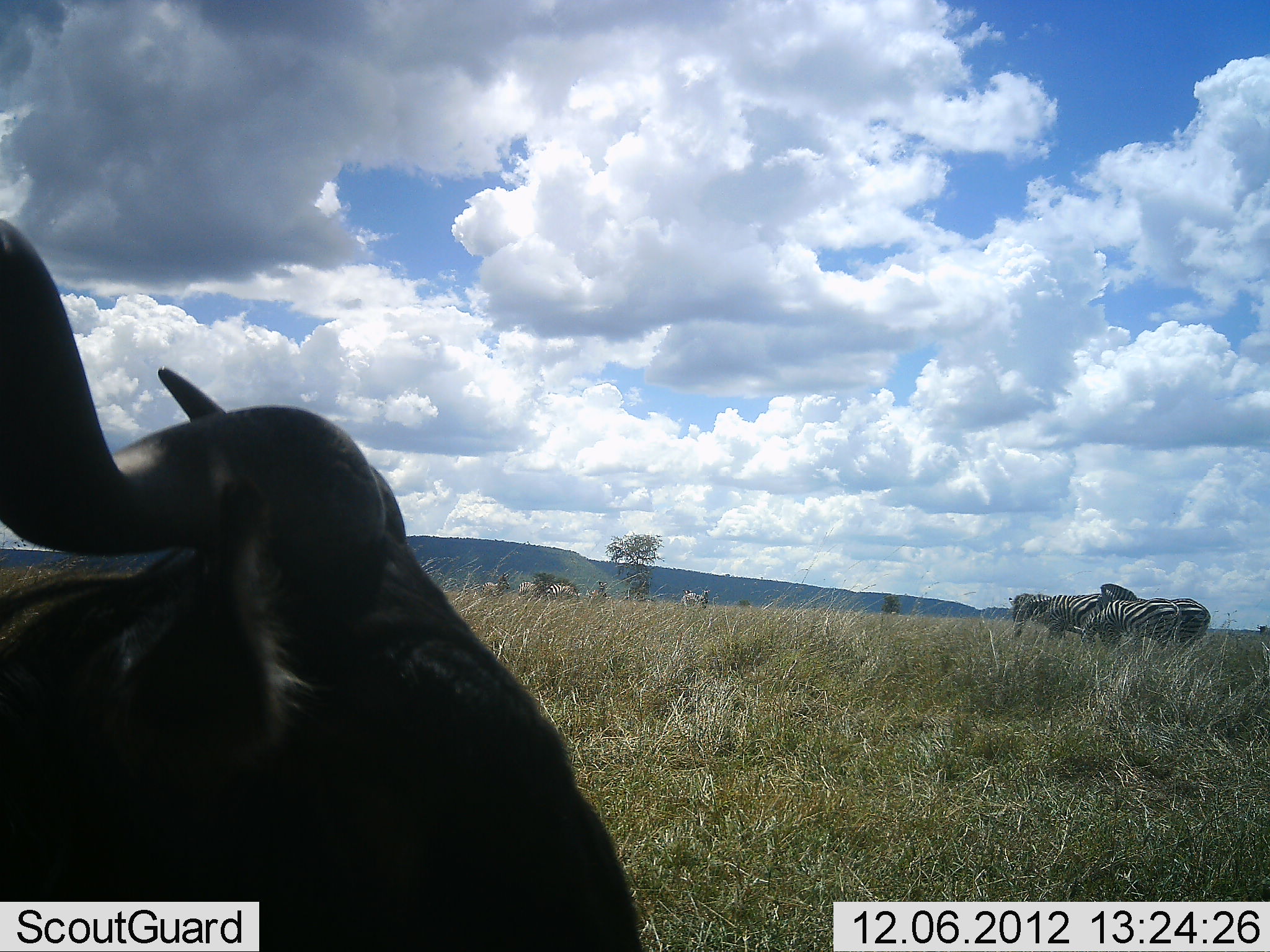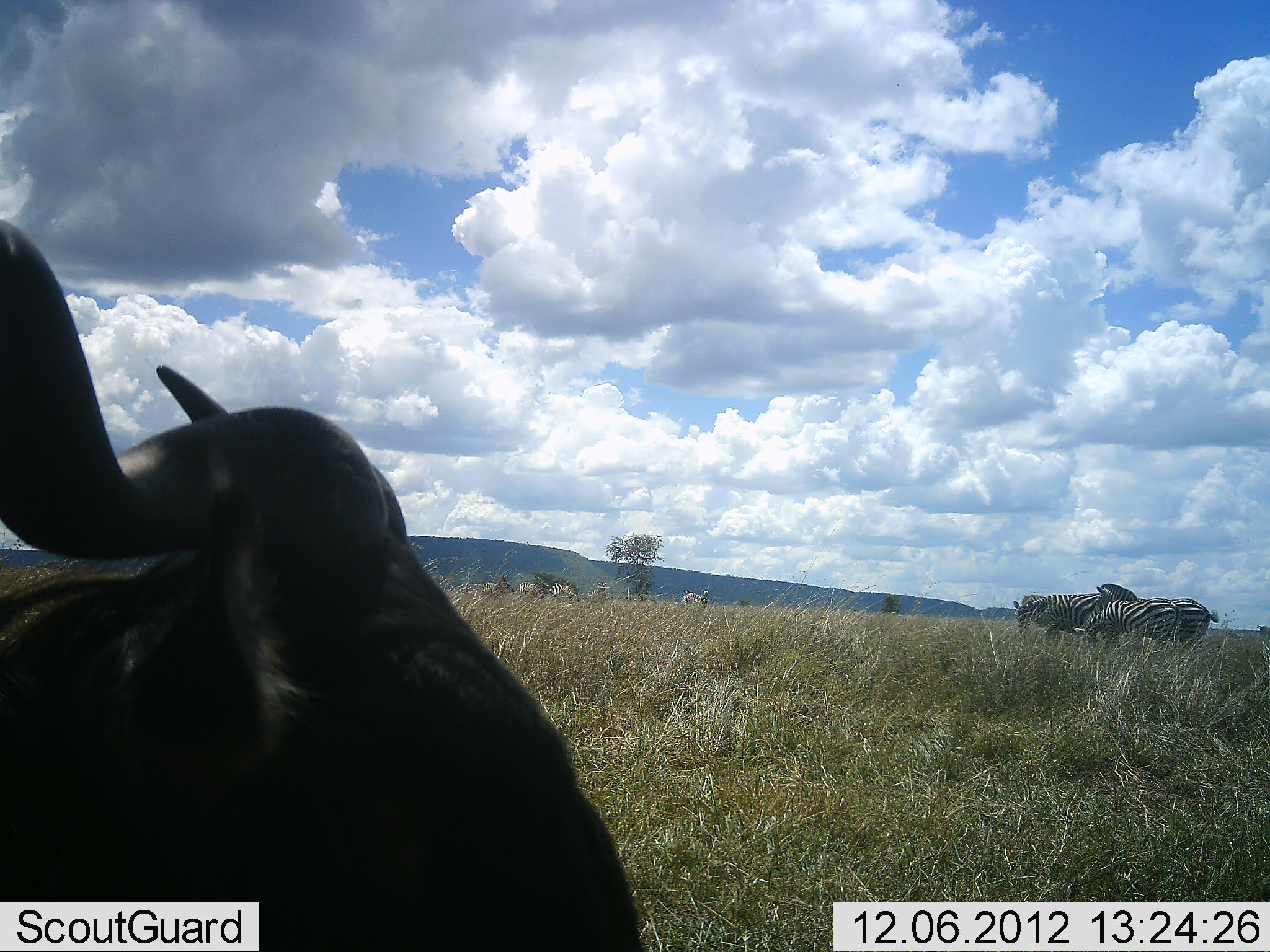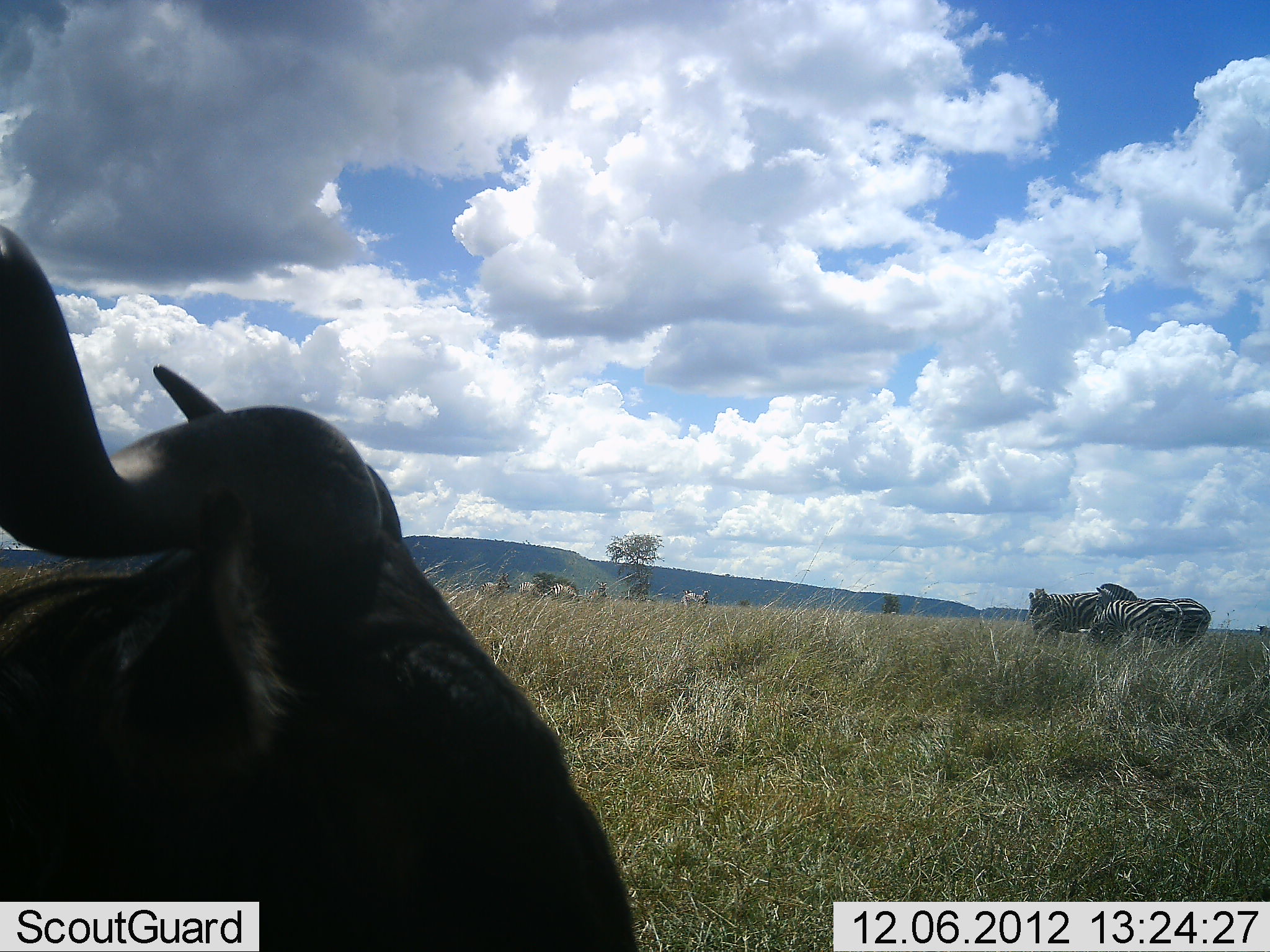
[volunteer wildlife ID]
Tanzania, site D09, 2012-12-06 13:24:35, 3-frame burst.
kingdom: Animalia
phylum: Chordata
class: Mammalia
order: Artiodactyla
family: Bovidae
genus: Connochaetes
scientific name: Connochaetes taurinus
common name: blue wildebeest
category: wildebeest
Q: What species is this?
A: Wildebeest (blue wildebeest) (Connochaetes taurinus).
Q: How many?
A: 1.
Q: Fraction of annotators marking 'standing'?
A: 50%.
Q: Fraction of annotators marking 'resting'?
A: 50%.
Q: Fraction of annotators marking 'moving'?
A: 0%.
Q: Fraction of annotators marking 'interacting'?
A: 0%.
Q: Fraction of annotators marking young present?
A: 0%.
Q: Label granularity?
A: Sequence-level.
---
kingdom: Animalia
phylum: Chordata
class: Mammalia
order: Perissodactyla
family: Equidae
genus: Equus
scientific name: Equus quagga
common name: plains zebra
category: zebra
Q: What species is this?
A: Zebra (plains zebra) (Equus quagga).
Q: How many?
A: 7.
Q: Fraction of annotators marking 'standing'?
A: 91%.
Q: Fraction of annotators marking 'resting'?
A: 0%.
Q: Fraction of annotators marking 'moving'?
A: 9%.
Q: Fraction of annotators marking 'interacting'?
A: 18%.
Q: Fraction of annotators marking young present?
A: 0%.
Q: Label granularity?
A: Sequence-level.